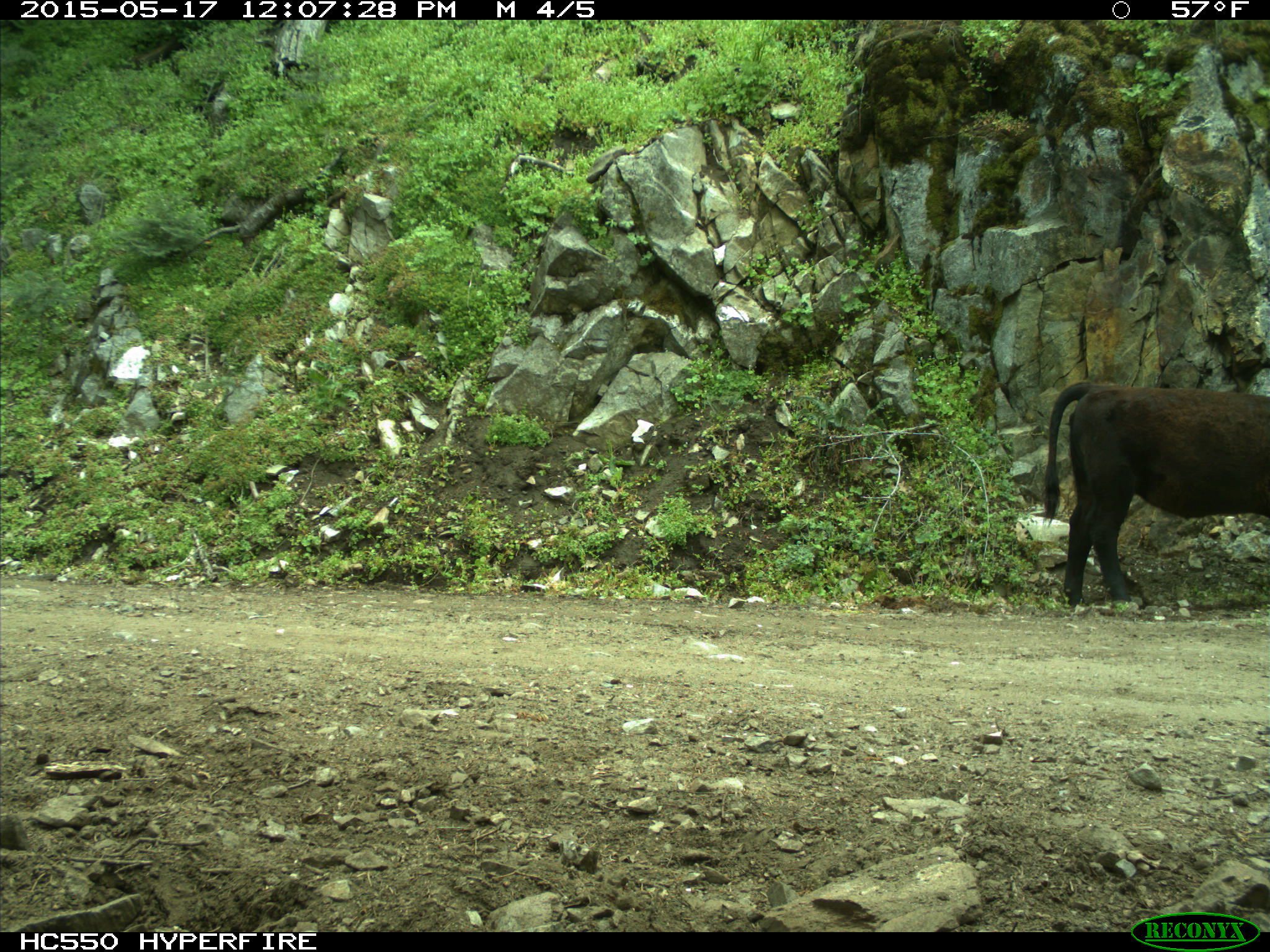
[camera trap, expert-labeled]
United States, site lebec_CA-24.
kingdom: Animalia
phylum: Chordata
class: Mammalia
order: Artiodactyla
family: Bovidae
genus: Bos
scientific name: Bos taurus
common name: domestic cow